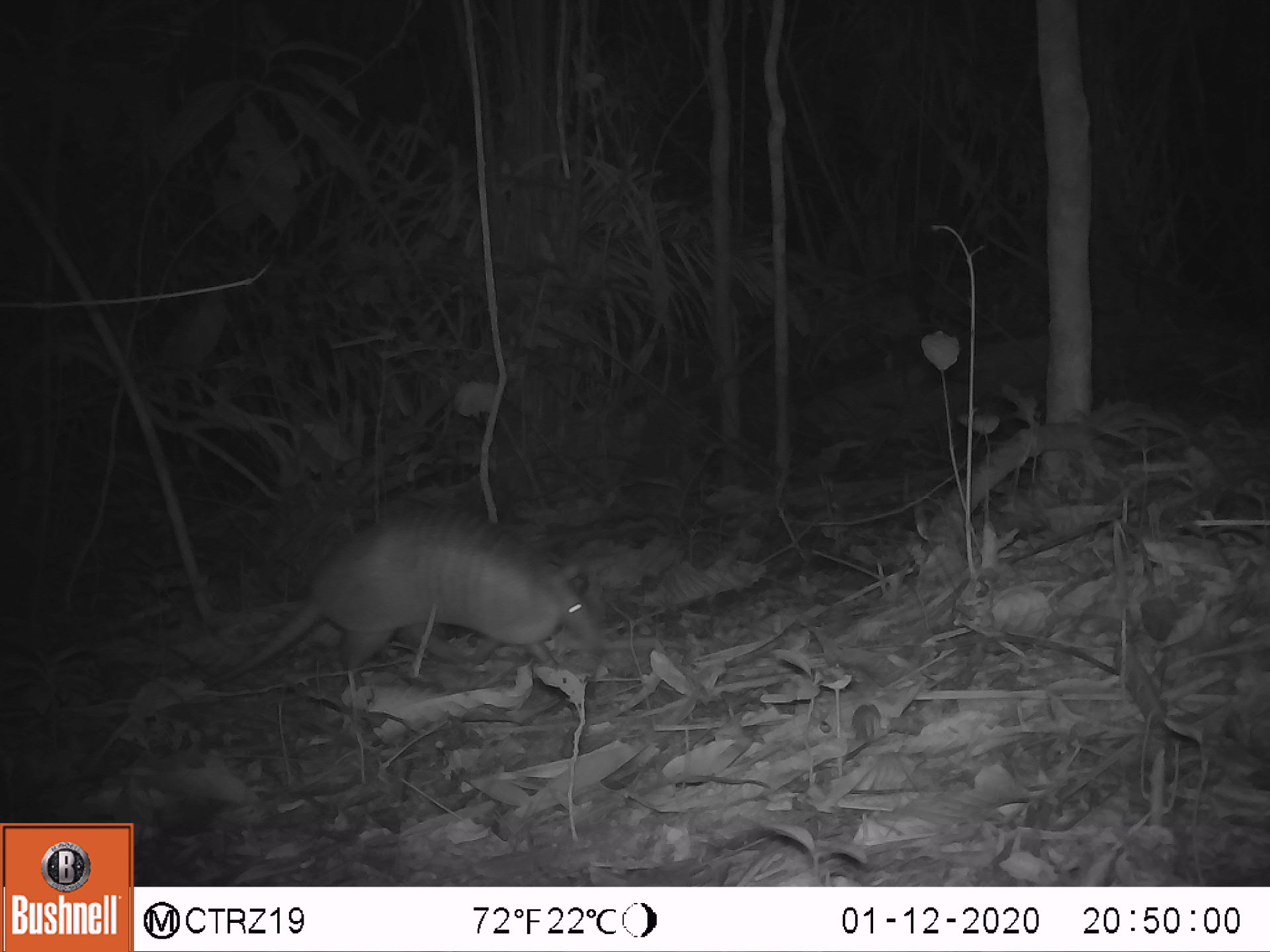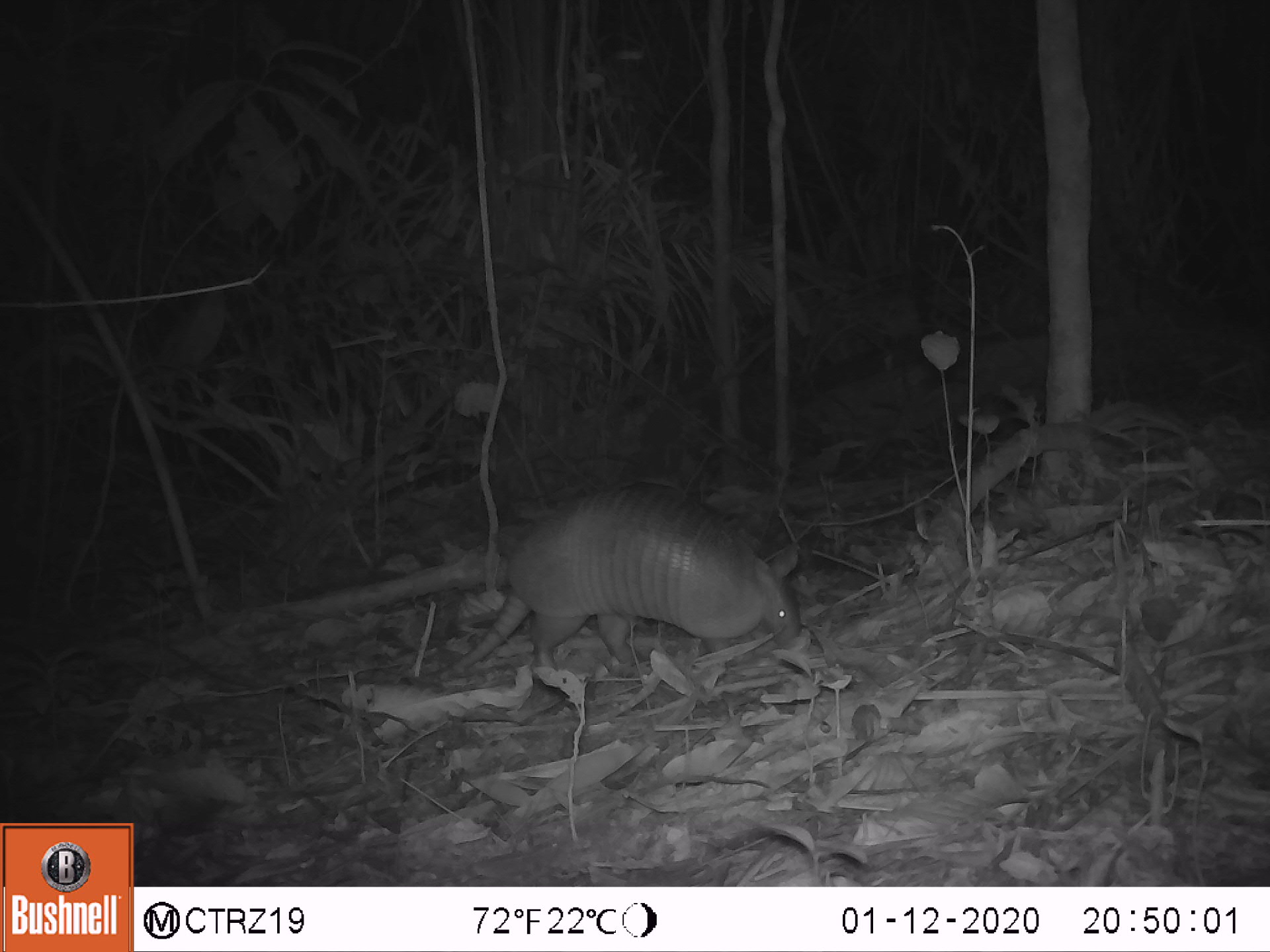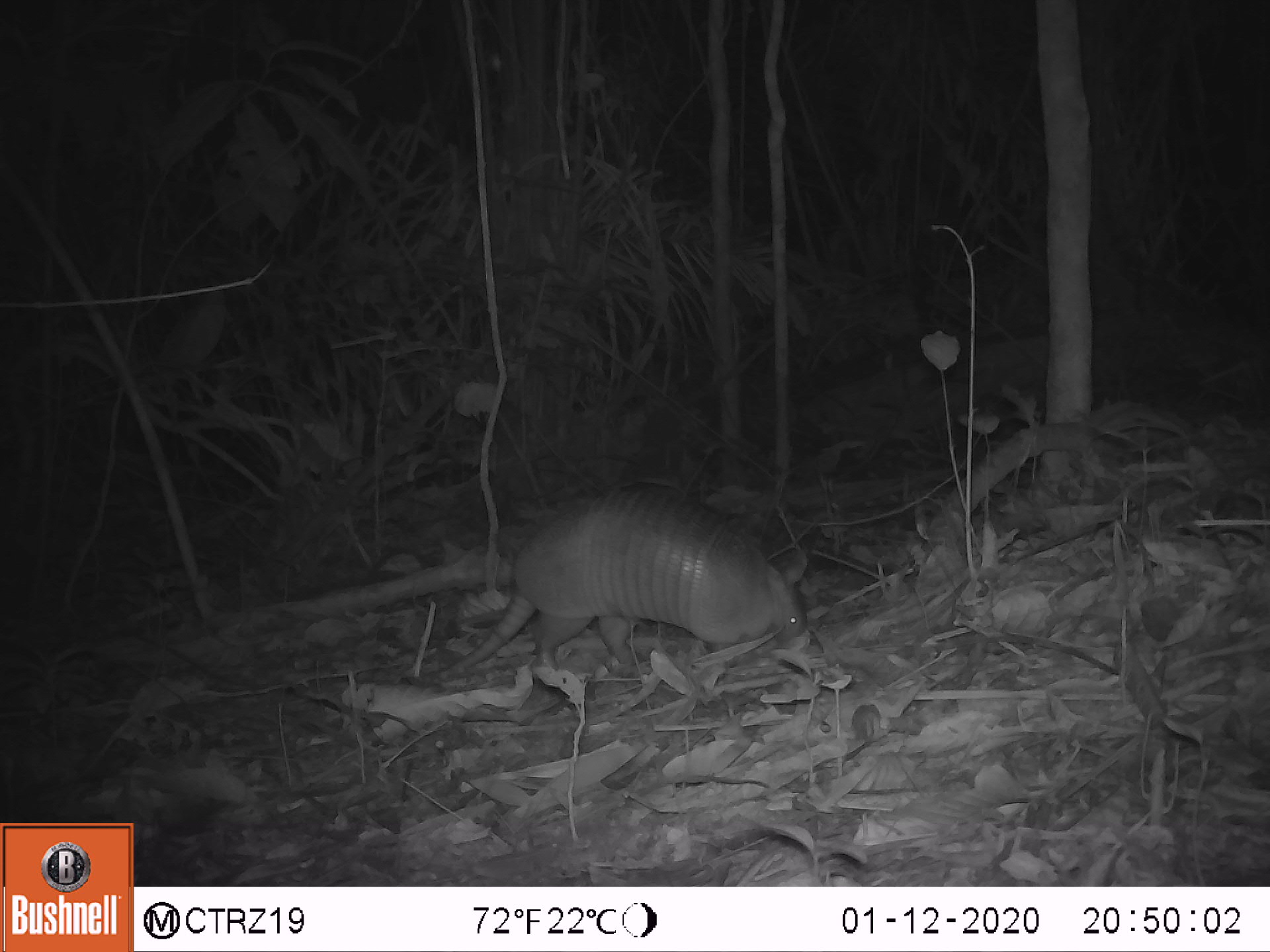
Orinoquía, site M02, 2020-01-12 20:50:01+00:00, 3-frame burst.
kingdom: Animalia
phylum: Chordata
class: Mammalia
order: Cingulata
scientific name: Cingulata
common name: armadillo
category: unknown armadillo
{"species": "unknown armadillo (armadillo) (Cingulata)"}